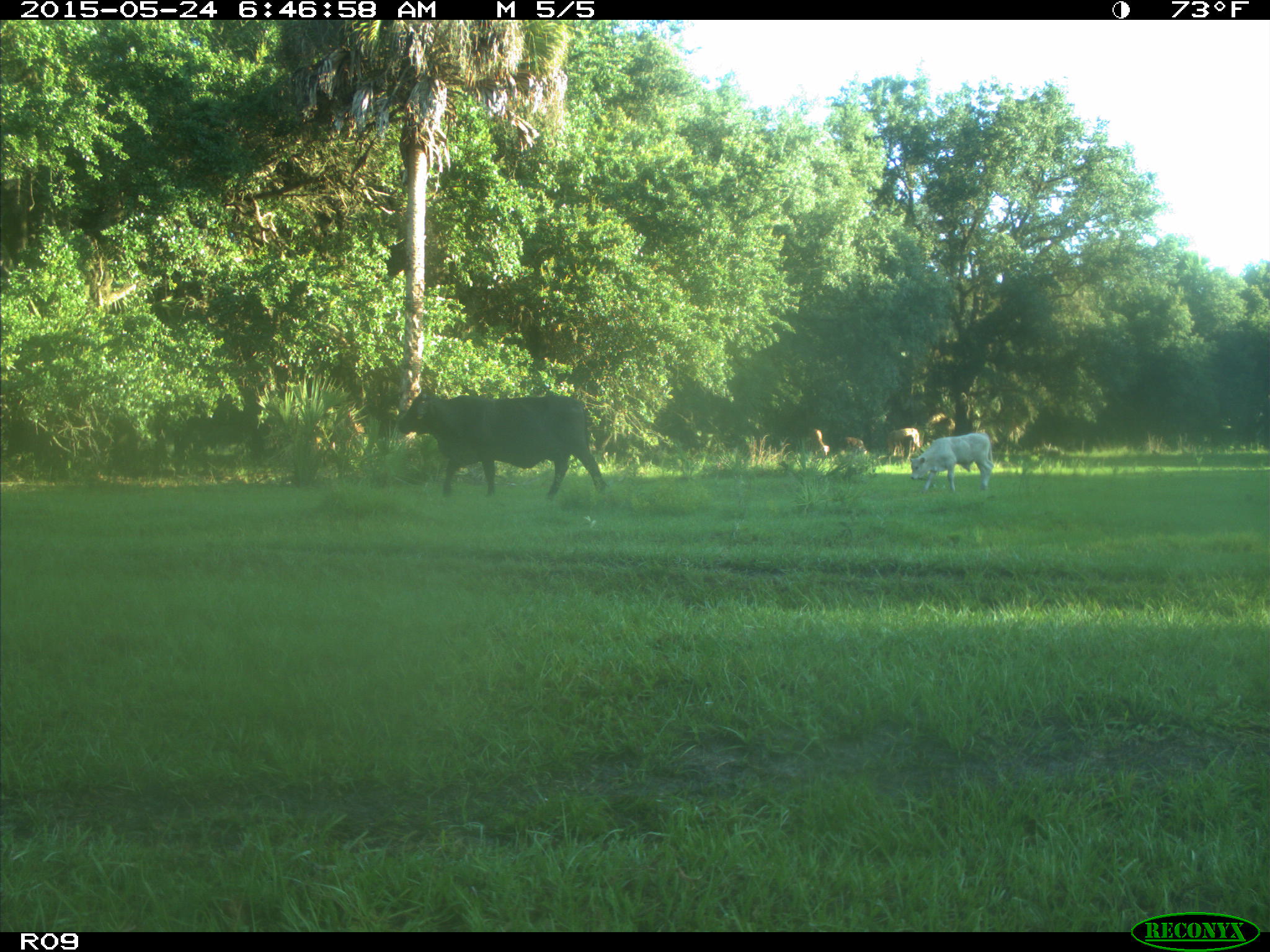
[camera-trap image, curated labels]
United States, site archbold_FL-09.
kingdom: Animalia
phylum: Chordata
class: Mammalia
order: Artiodactyla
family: Bovidae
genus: Bos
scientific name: Bos taurus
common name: domestic cow